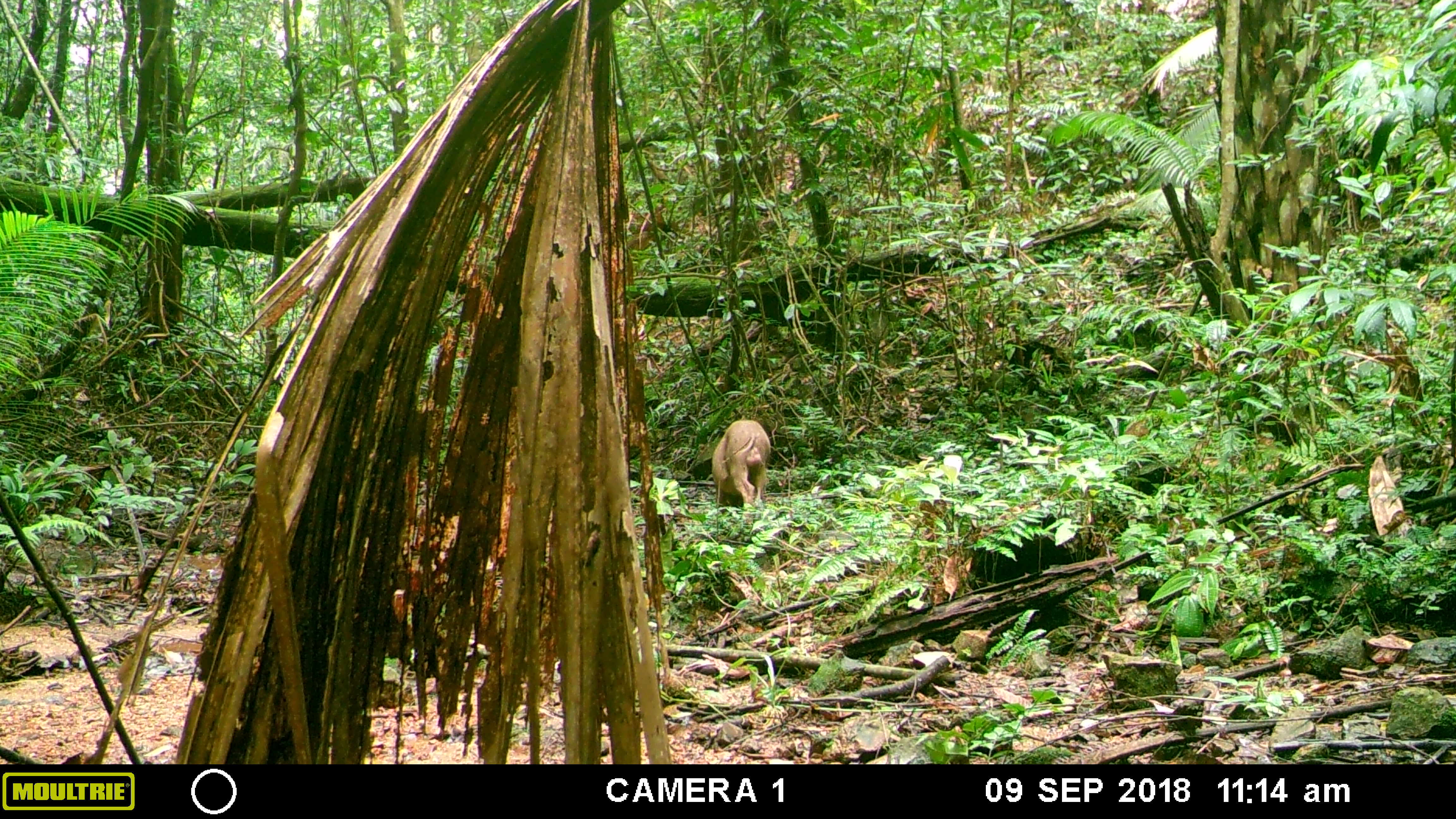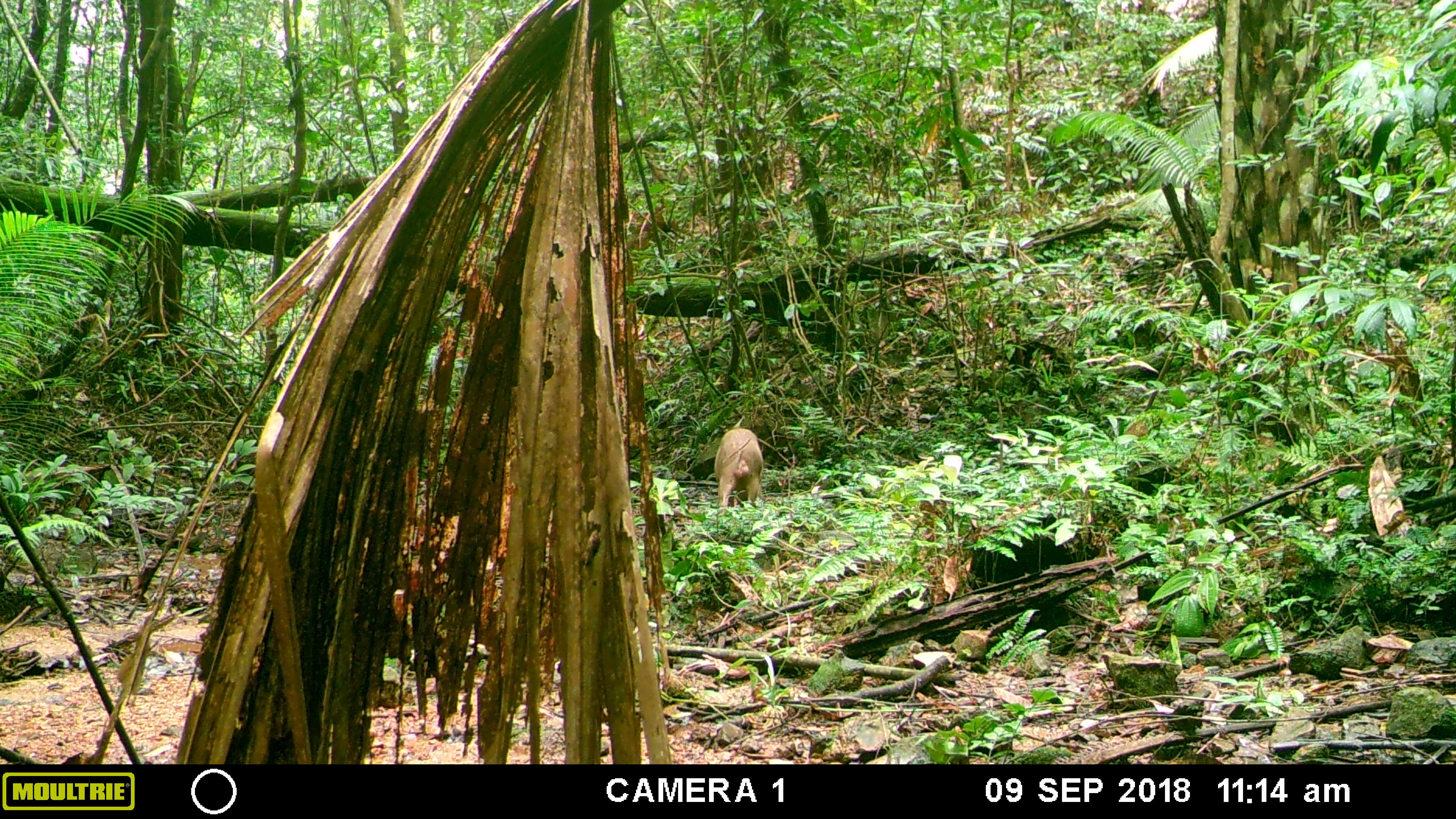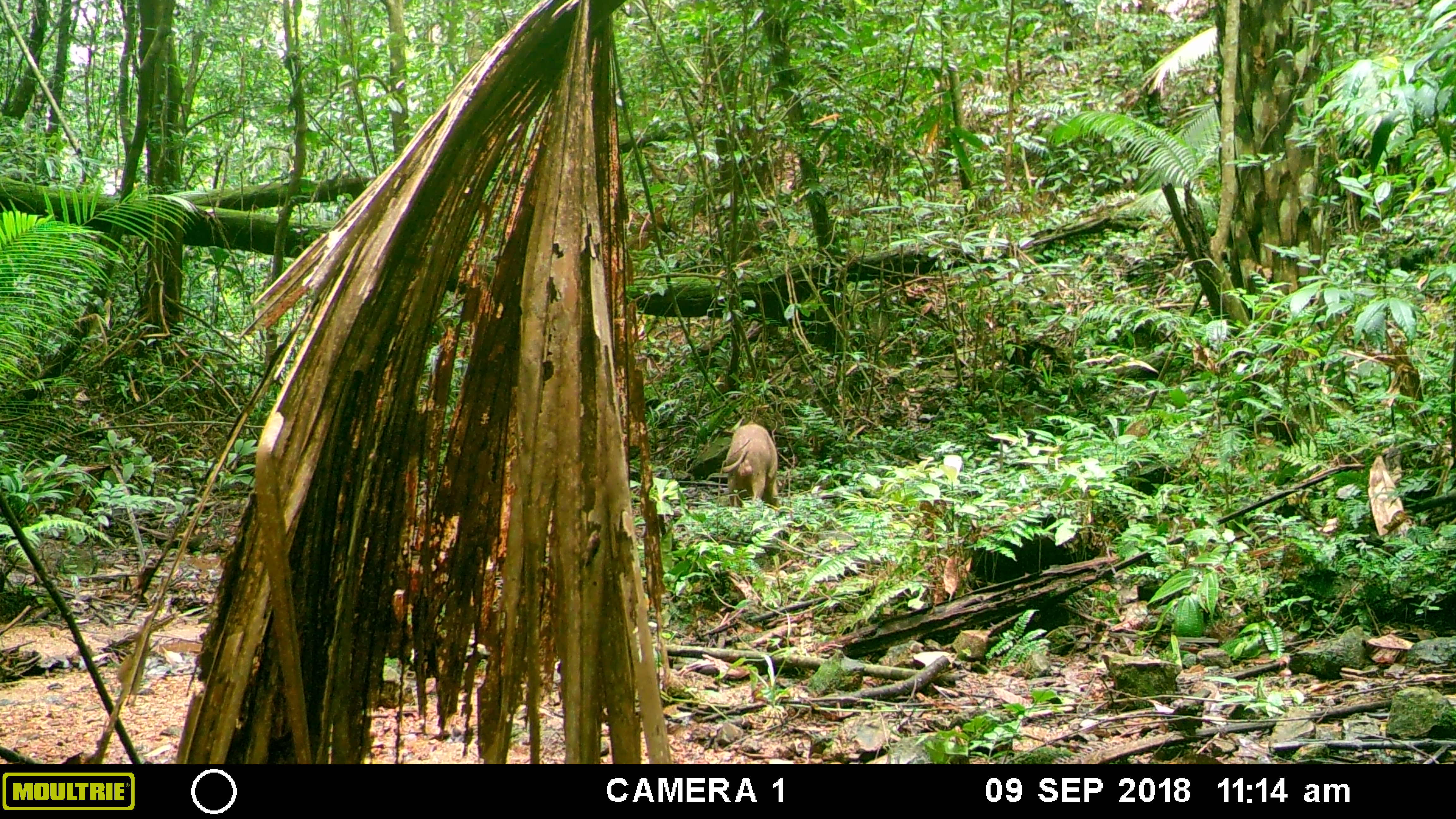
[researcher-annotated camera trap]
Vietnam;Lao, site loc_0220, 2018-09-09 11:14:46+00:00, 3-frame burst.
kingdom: Animalia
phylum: Chordata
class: Mammalia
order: Artiodactyla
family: Suidae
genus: Sus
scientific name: Sus scrofa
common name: eurasian wild pig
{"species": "eurasian wild pig (Sus scrofa)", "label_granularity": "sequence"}